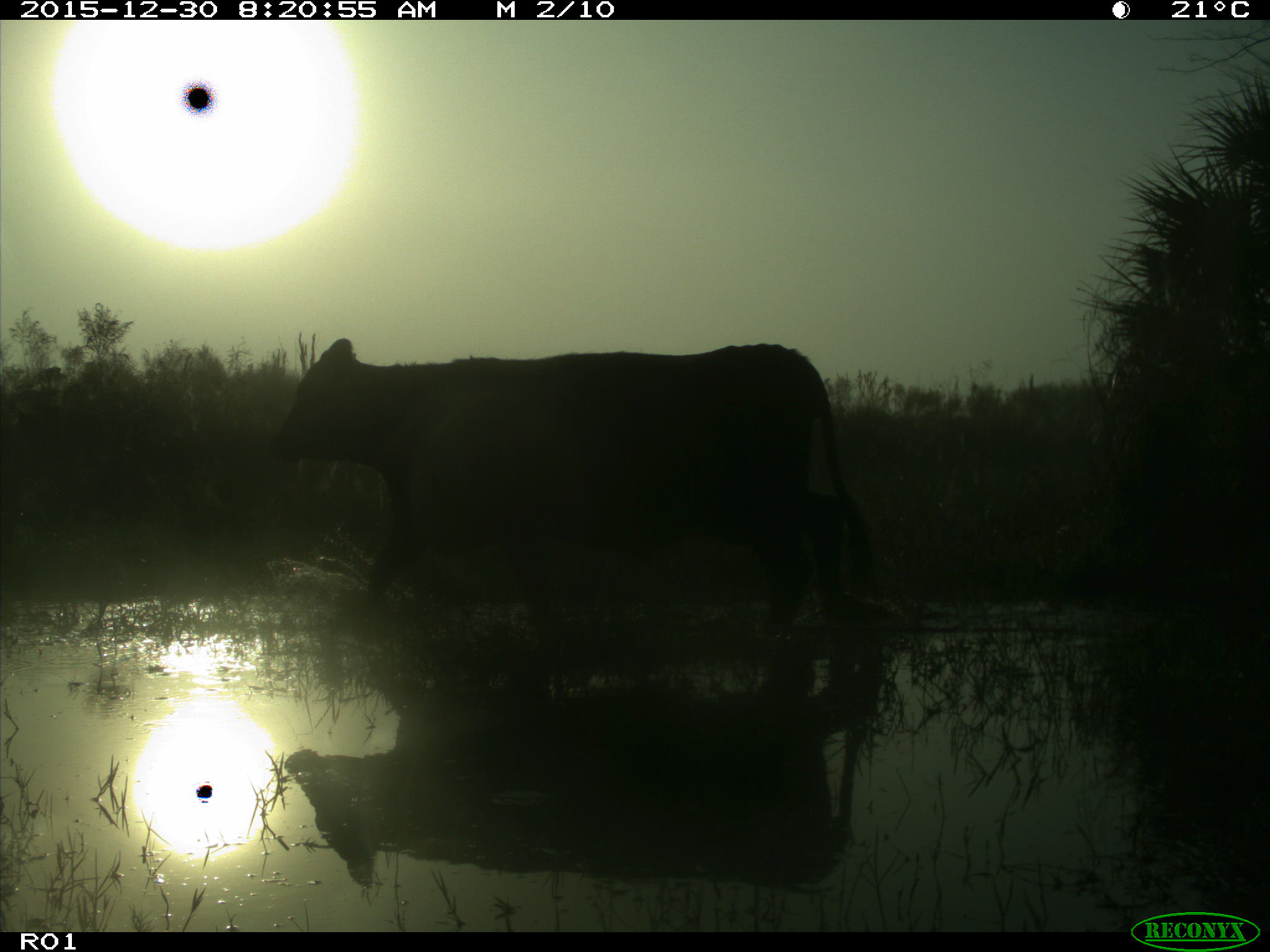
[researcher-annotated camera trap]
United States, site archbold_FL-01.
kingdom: Animalia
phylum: Chordata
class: Mammalia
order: Artiodactyla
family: Bovidae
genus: Bos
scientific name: Bos taurus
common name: domestic cow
Bos taurus (domestic cow).